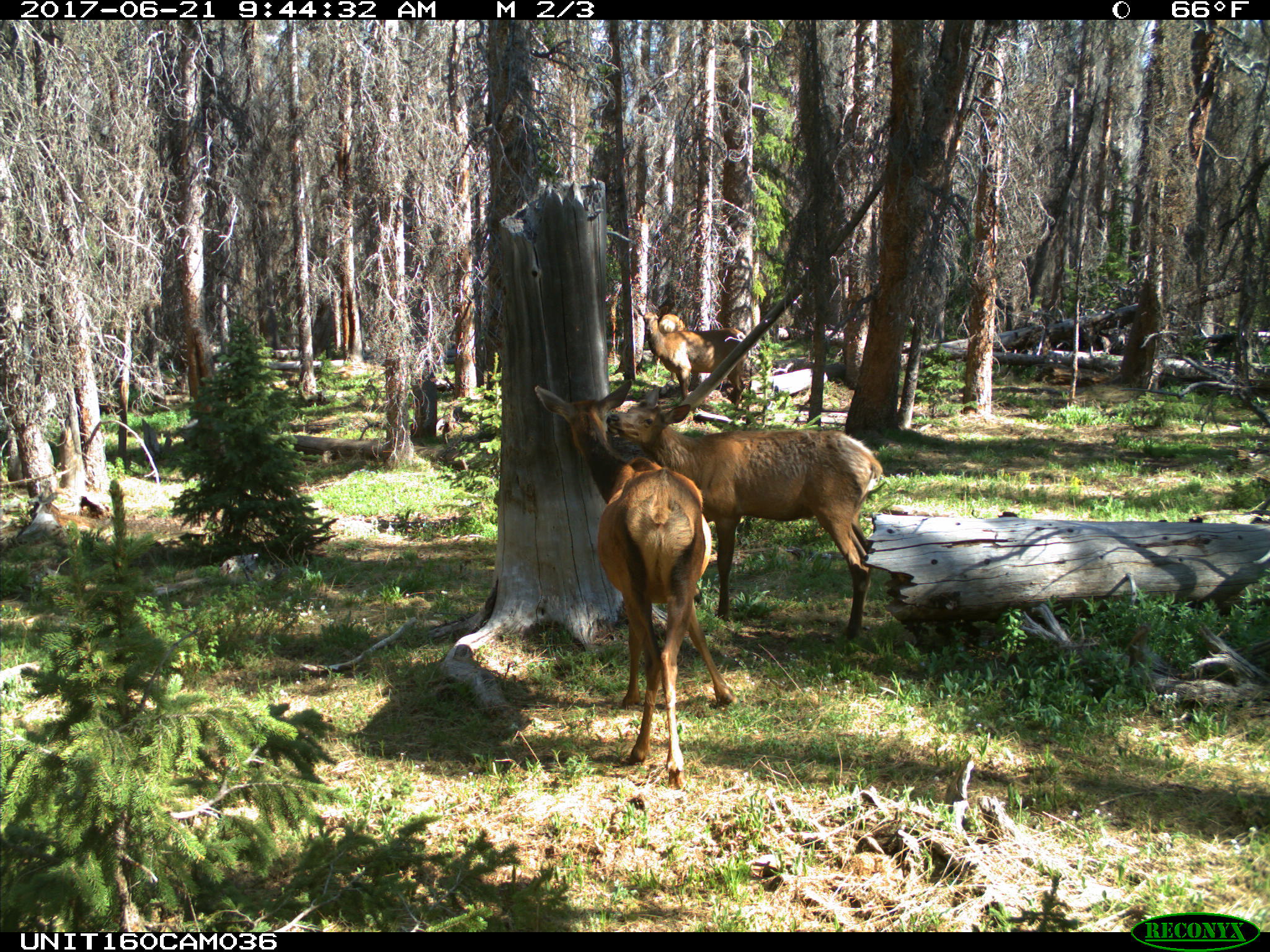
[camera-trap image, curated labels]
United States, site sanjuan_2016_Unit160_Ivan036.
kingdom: Animalia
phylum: Chordata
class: Mammalia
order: Artiodactyla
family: Cervidae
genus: Cervus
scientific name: Cervus elaphus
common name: red deer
Cervus elaphus (red deer).